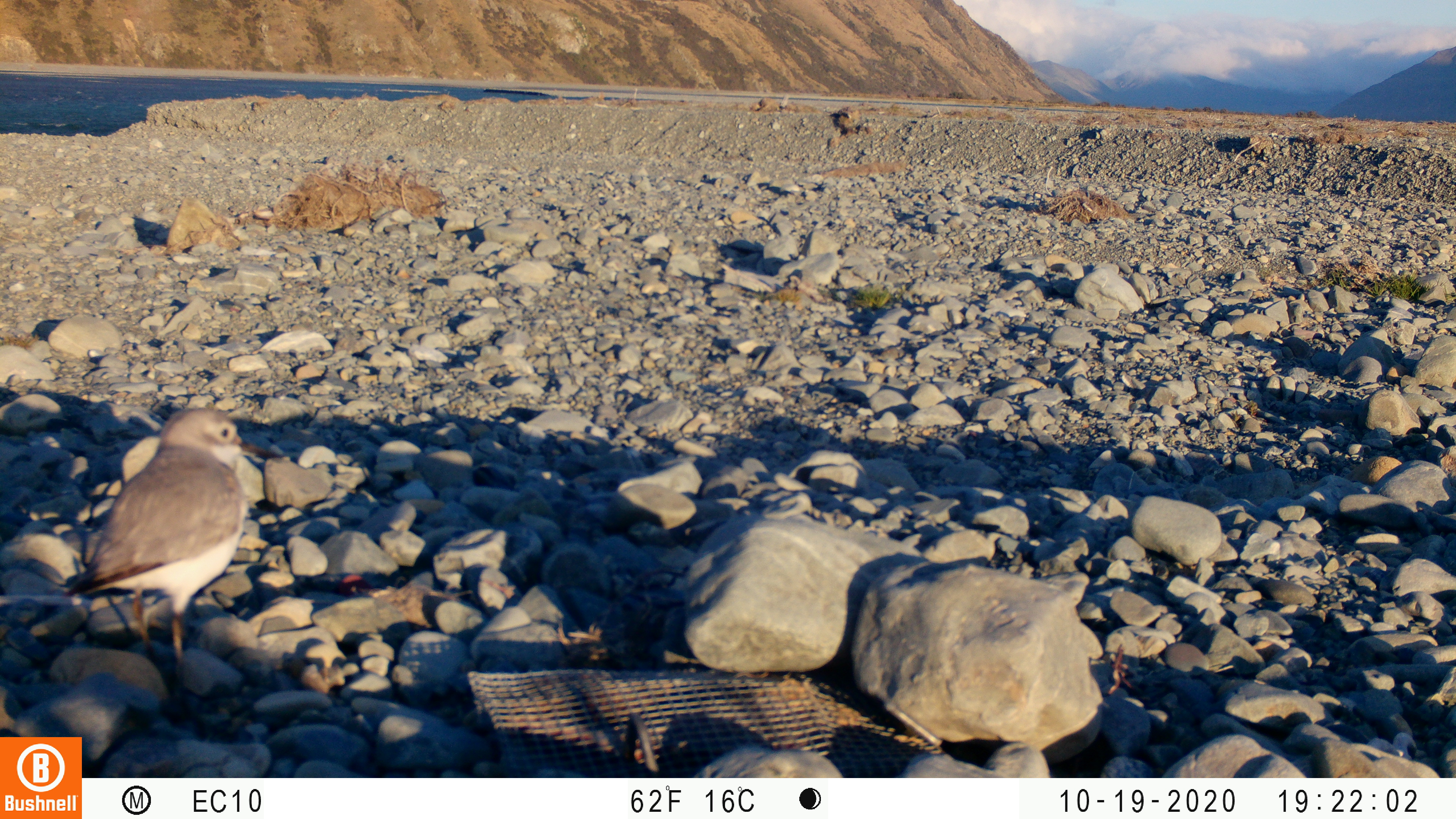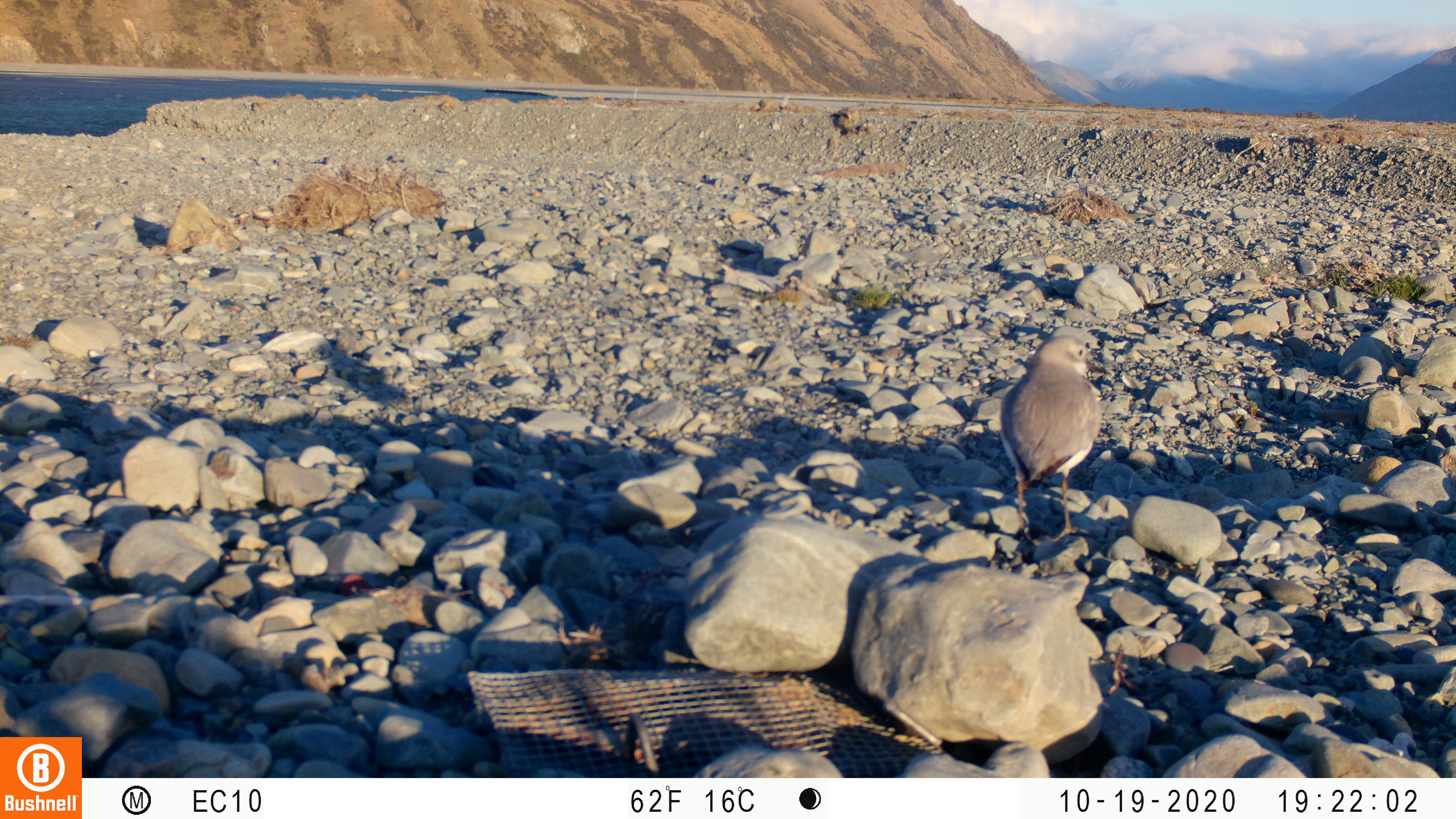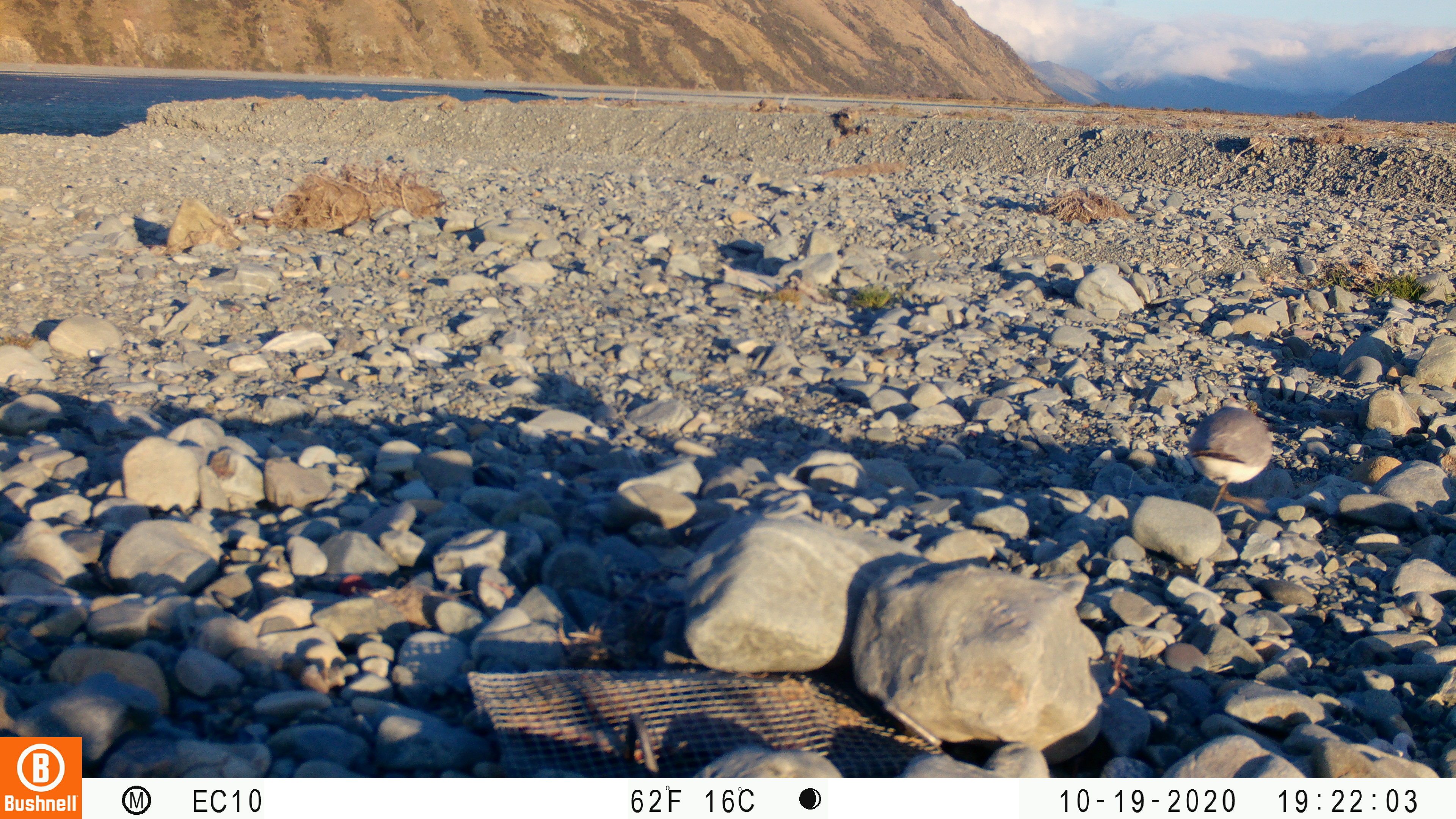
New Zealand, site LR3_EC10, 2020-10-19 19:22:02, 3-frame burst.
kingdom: Animalia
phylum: Chordata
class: Aves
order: Charadriiformes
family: Charadriidae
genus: Anarhynchus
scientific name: Anarhynchus frontalis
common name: wrybill